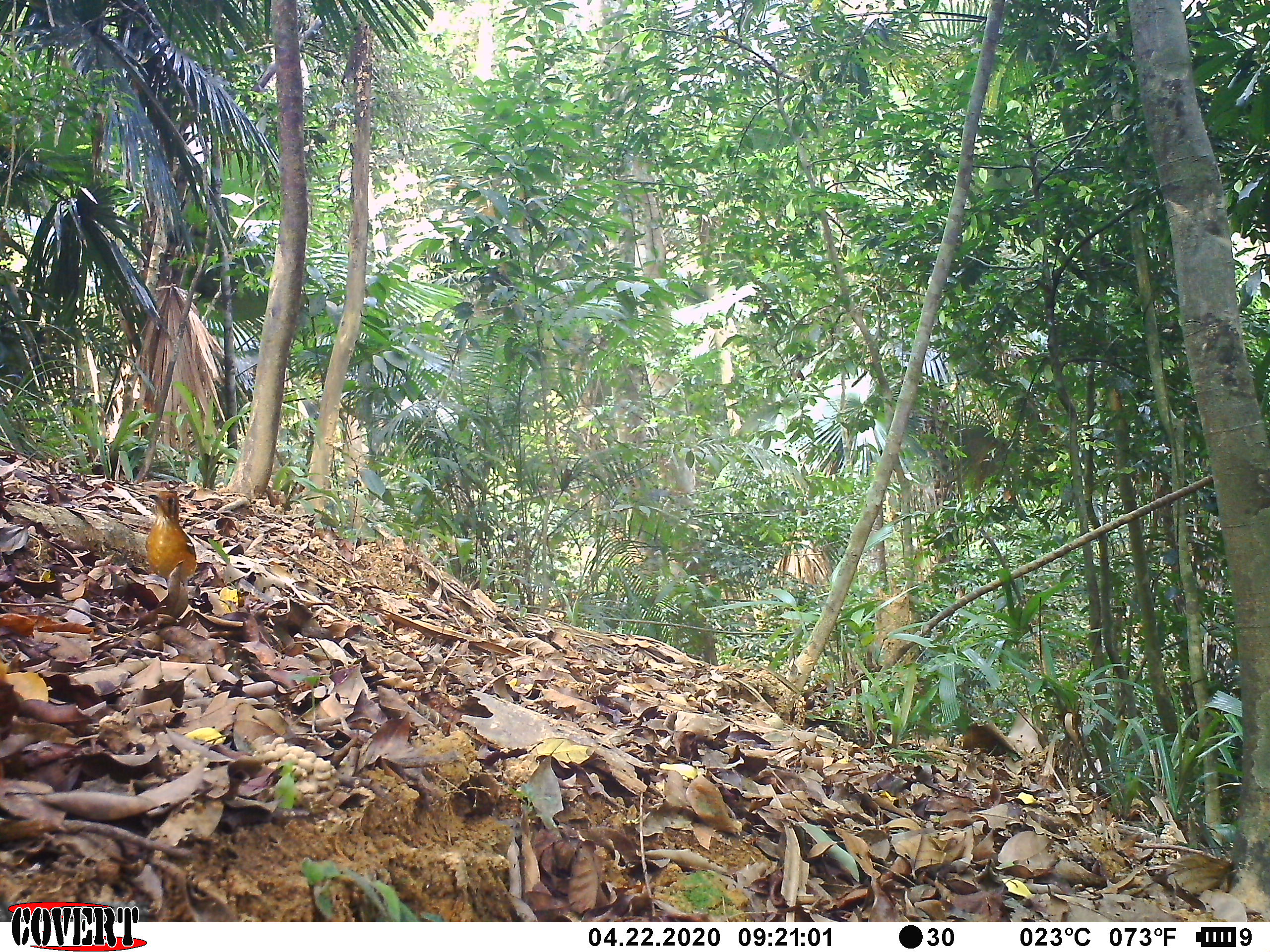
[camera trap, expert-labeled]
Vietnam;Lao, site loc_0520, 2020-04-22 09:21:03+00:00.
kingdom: Animalia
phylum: Chordata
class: Aves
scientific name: Aves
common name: bird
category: unidentified bird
Unidentified bird (bird) (Aves). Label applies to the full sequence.